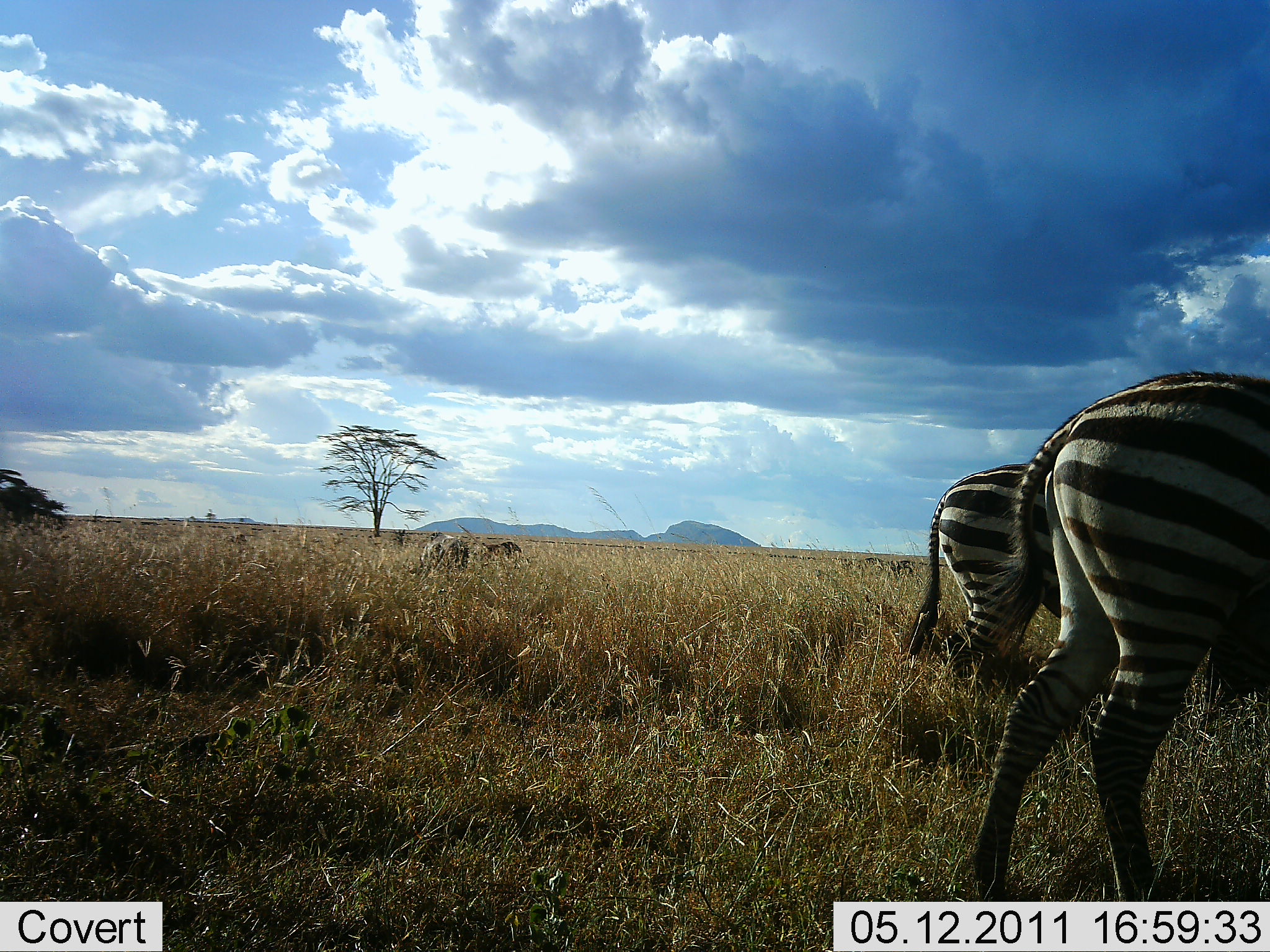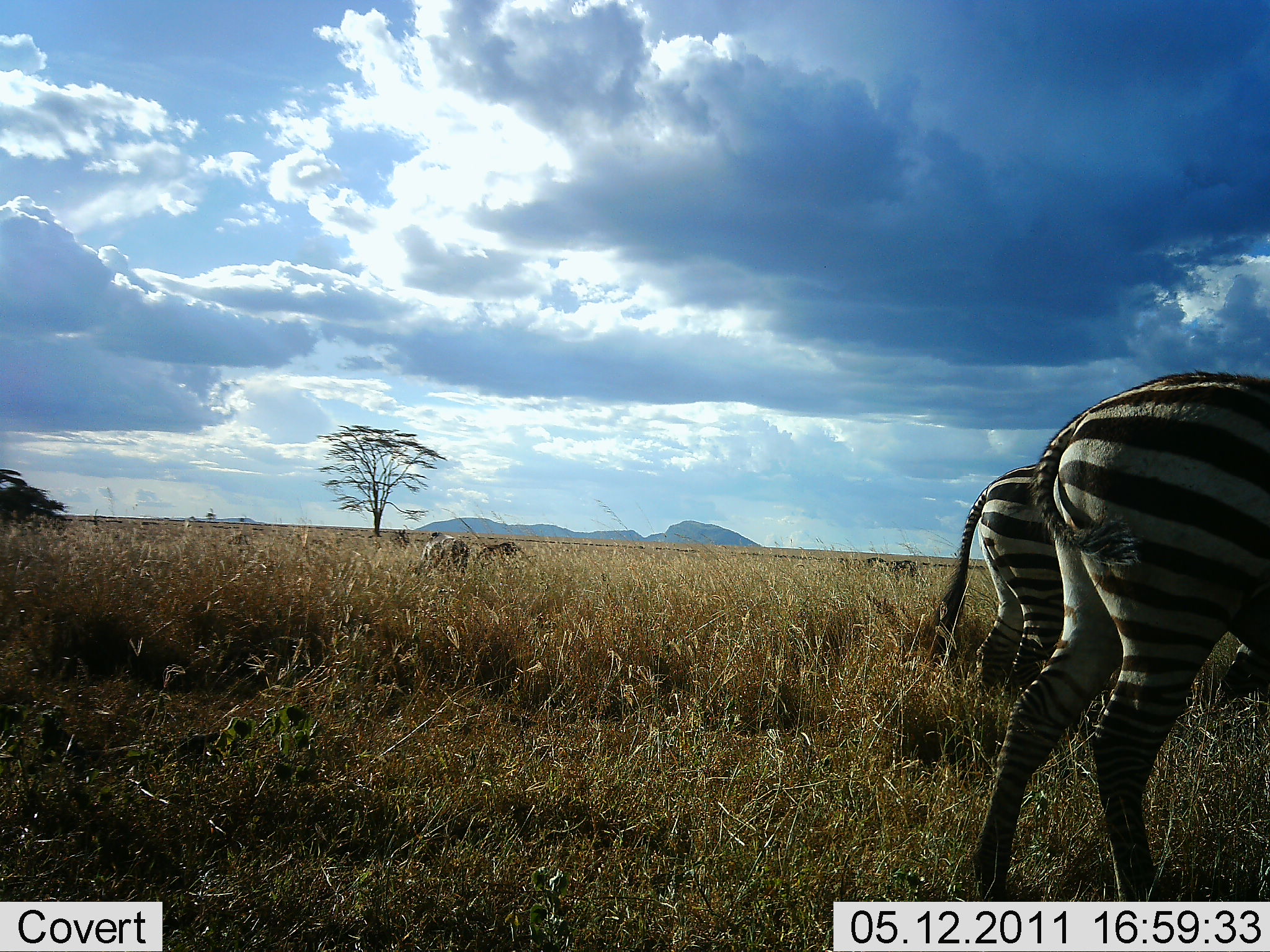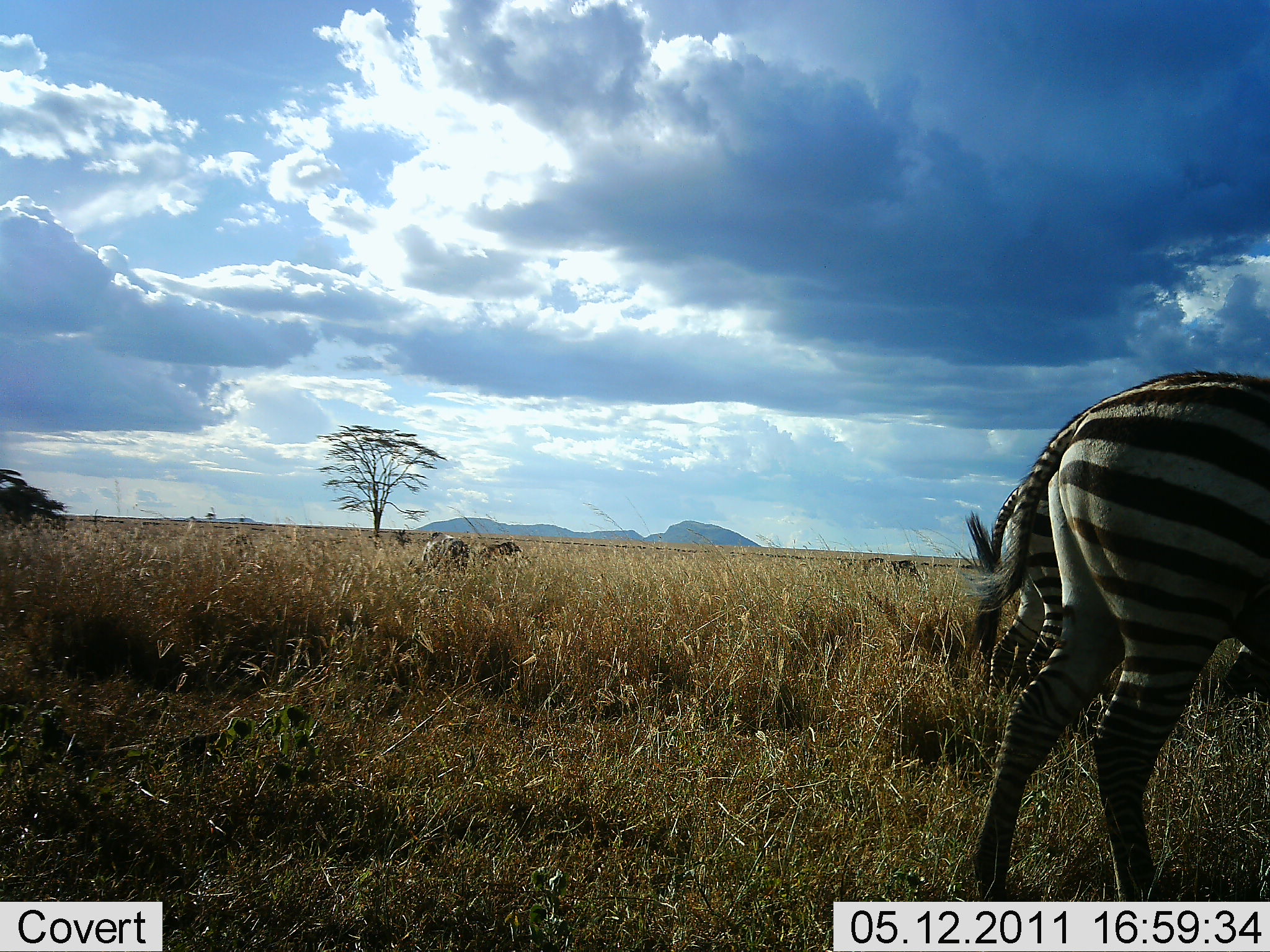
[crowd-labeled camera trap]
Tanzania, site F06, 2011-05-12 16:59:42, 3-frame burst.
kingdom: Animalia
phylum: Chordata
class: Mammalia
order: Perissodactyla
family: Equidae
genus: Equus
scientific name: Equus quagga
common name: plains zebra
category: zebra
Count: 4.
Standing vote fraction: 58%.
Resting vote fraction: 0%.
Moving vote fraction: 42%.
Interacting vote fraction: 0%.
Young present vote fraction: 0%.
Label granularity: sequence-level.